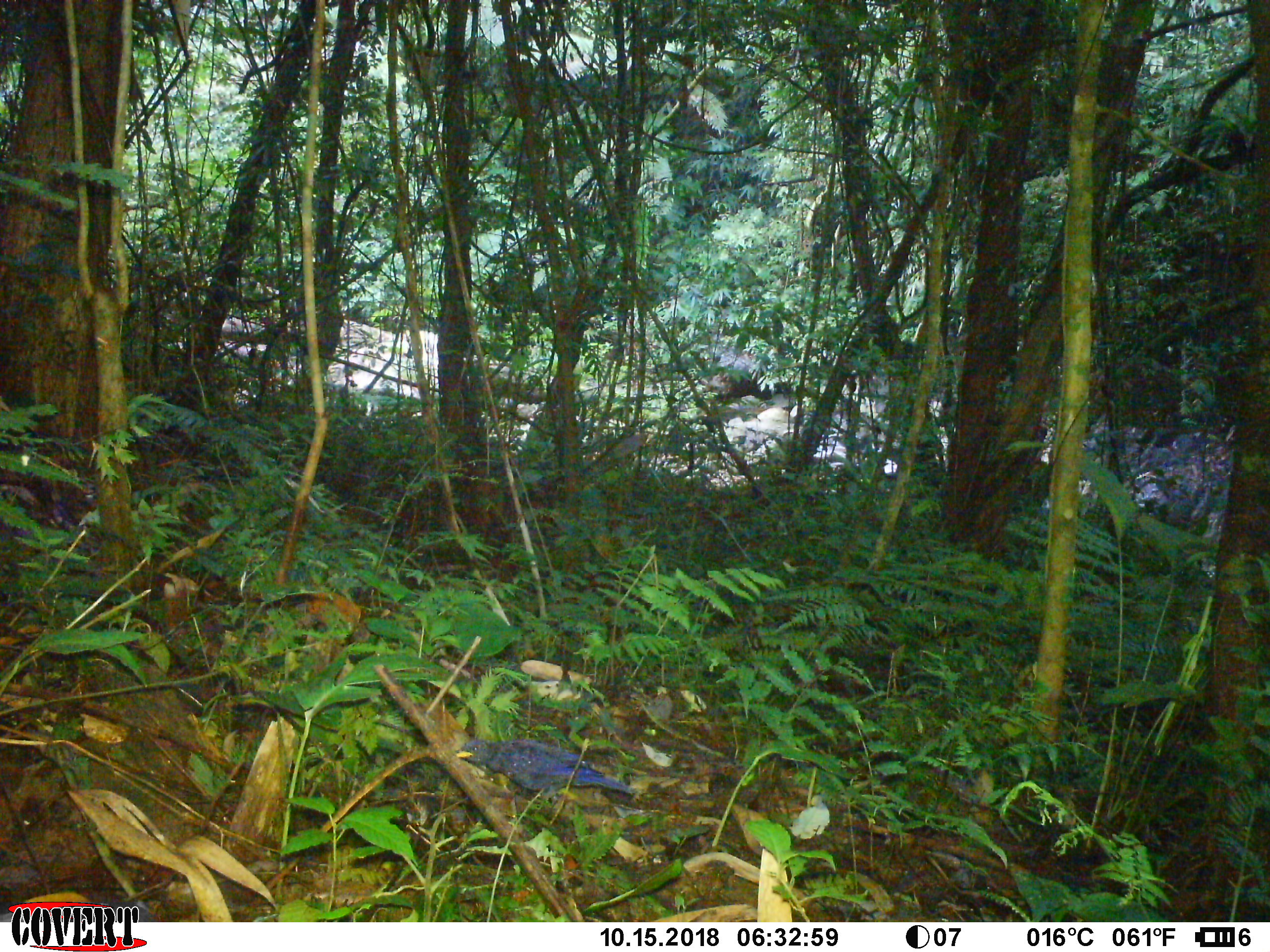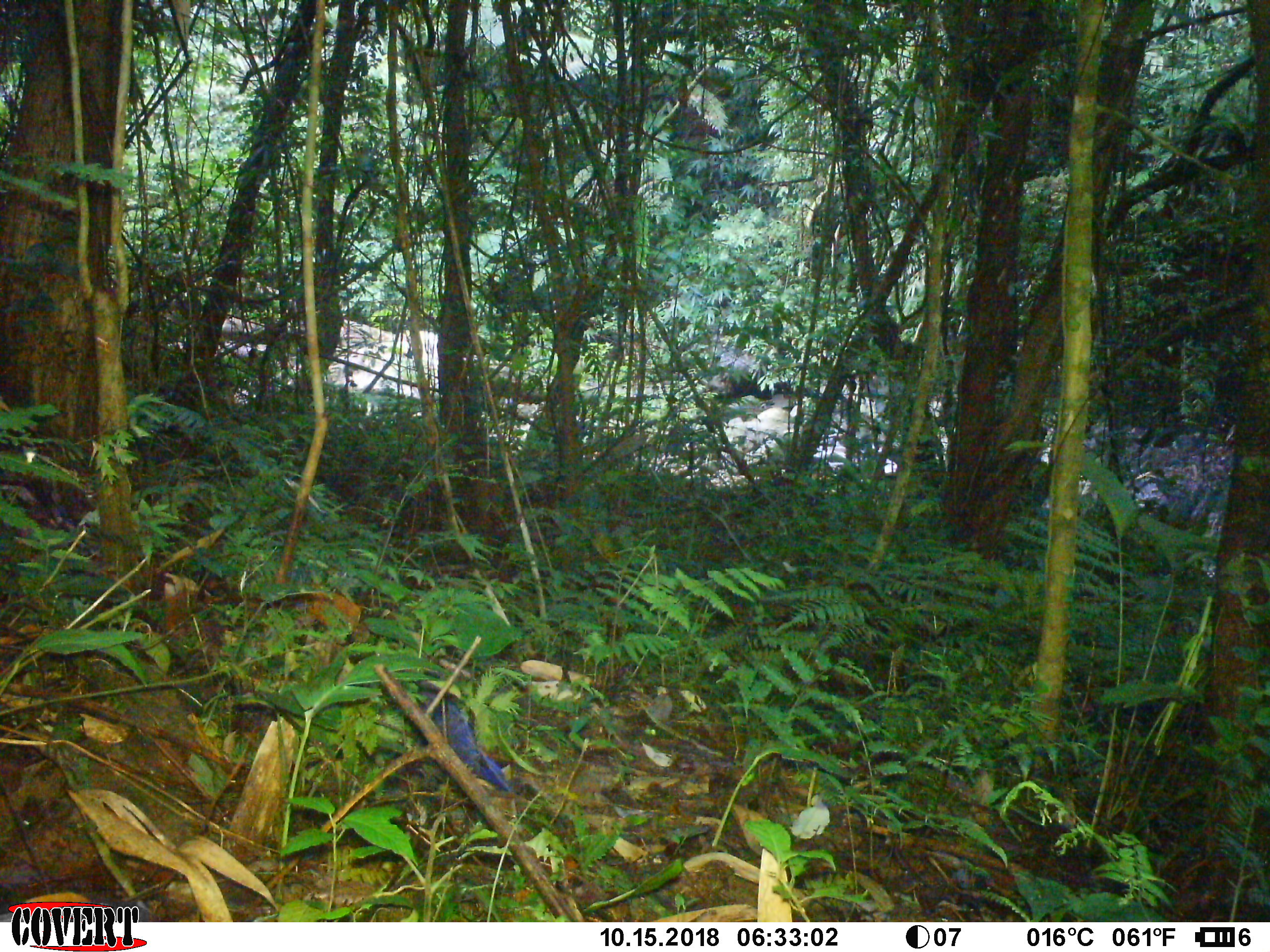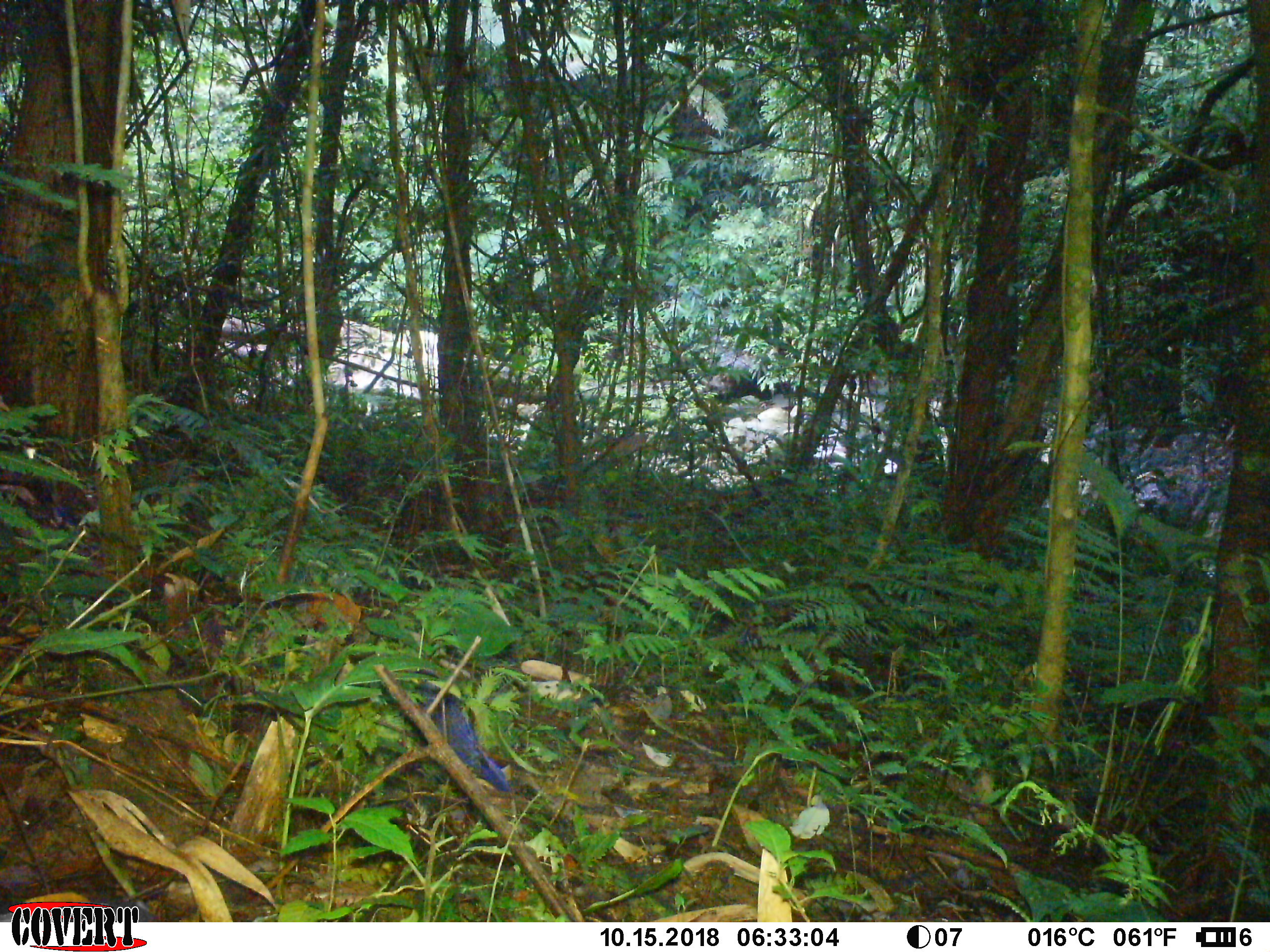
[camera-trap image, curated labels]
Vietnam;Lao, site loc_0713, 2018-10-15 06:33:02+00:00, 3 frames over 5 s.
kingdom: Animalia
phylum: Chordata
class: Aves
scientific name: Aves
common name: bird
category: unidentified bird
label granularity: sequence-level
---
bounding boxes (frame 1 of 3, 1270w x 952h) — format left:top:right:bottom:
unidentified bird: 457:738:638:816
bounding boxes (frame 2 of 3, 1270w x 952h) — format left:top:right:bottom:
unidentified bird: 413:670:513:793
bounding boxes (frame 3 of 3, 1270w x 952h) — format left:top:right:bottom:
unidentified bird: 414:668:513:792